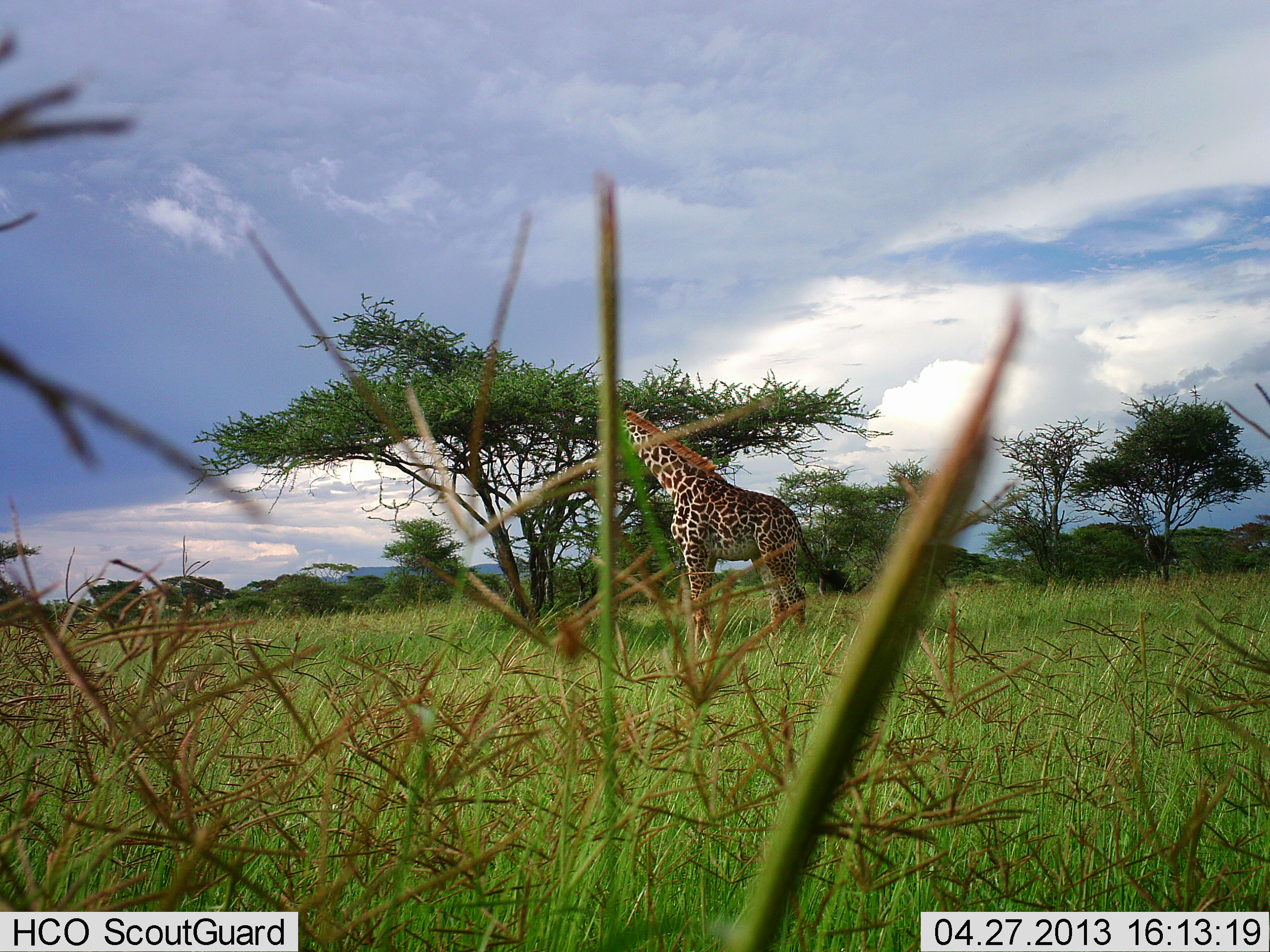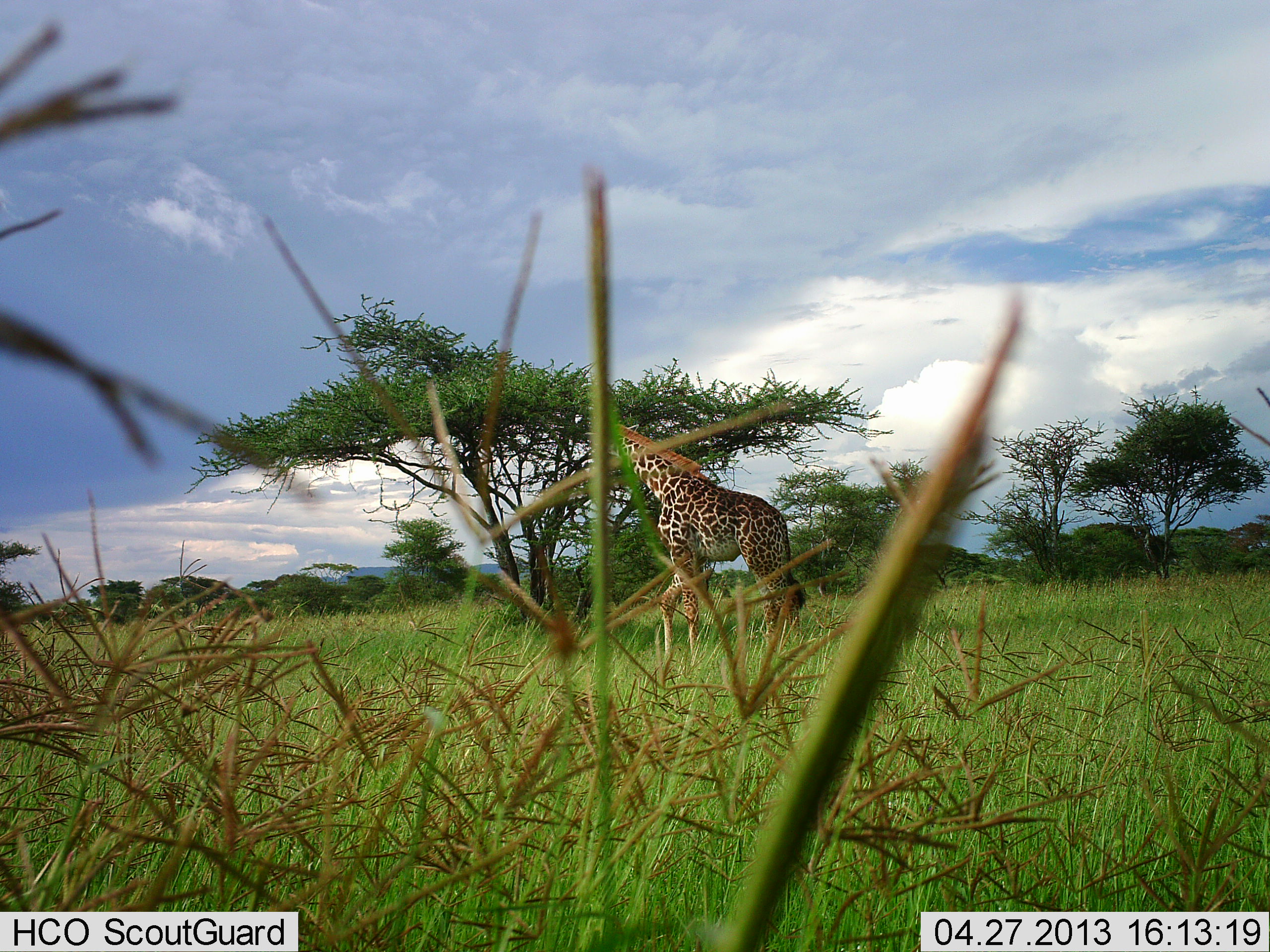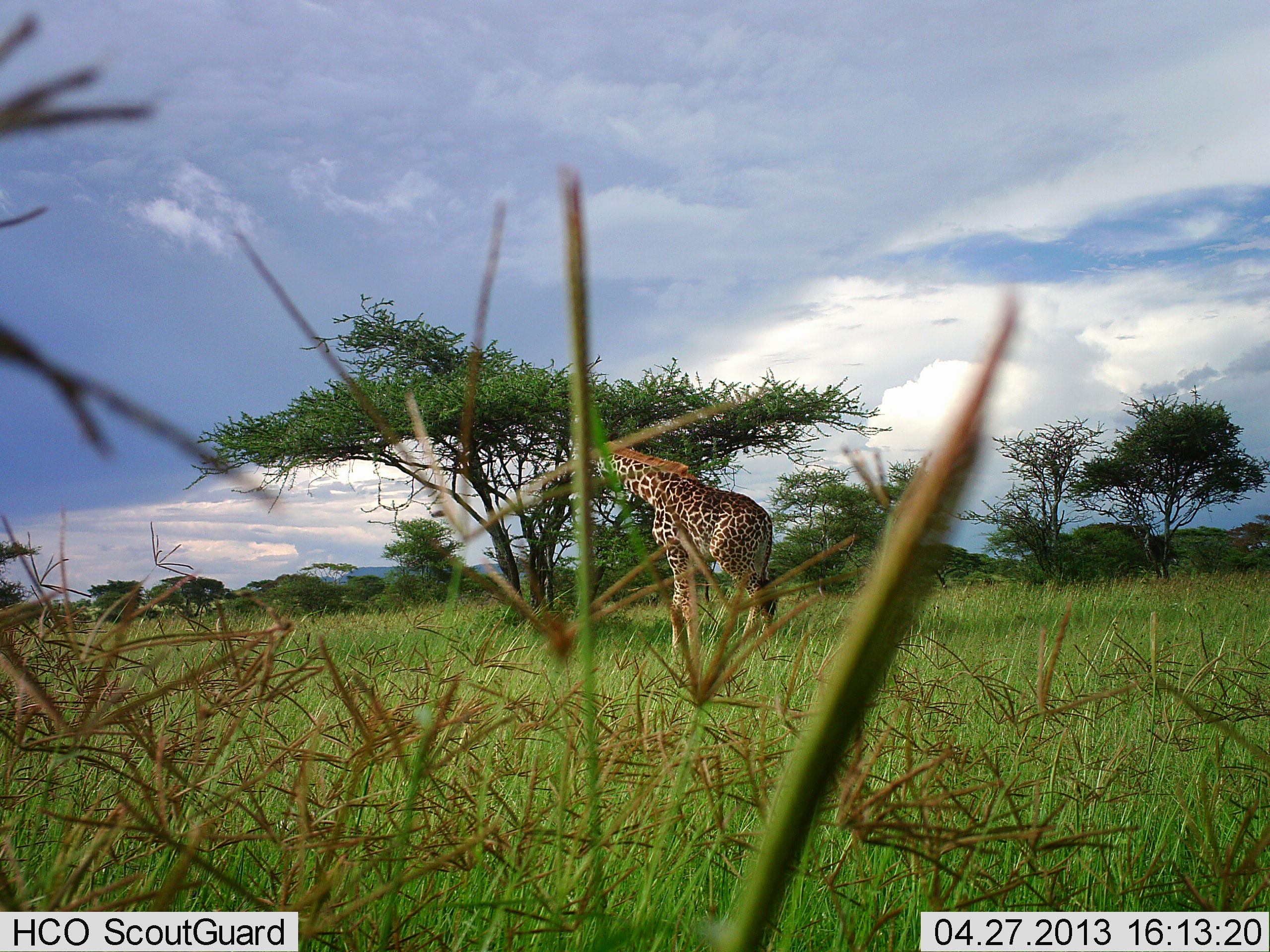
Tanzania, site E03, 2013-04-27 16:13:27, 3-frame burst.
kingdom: Animalia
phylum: Chordata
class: Mammalia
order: Artiodactyla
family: Giraffidae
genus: Giraffa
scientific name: Giraffa camelopardalis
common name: giraffe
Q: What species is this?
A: Giraffe (Giraffa camelopardalis).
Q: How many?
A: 1.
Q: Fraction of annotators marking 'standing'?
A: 50%.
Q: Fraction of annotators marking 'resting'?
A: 0%.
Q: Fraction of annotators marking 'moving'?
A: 40%.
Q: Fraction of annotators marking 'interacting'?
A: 0%.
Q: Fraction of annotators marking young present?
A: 0%.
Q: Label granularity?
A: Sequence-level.